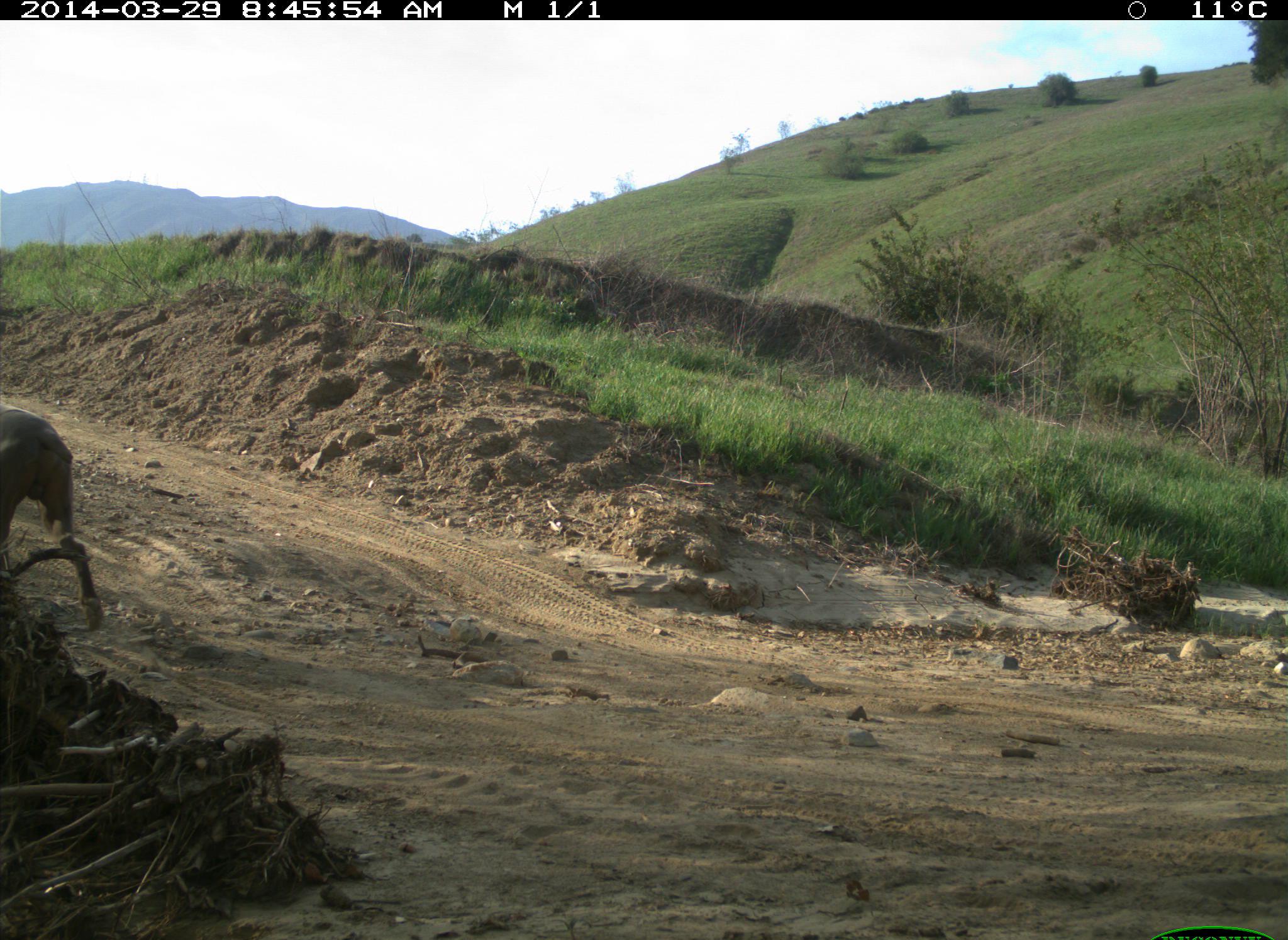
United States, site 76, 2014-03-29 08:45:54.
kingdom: Animalia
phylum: Chordata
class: Mammalia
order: Carnivora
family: Canidae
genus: Canis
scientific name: Canis familiaris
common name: domestic dog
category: dog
Dog (domestic dog) (Canis familiaris).